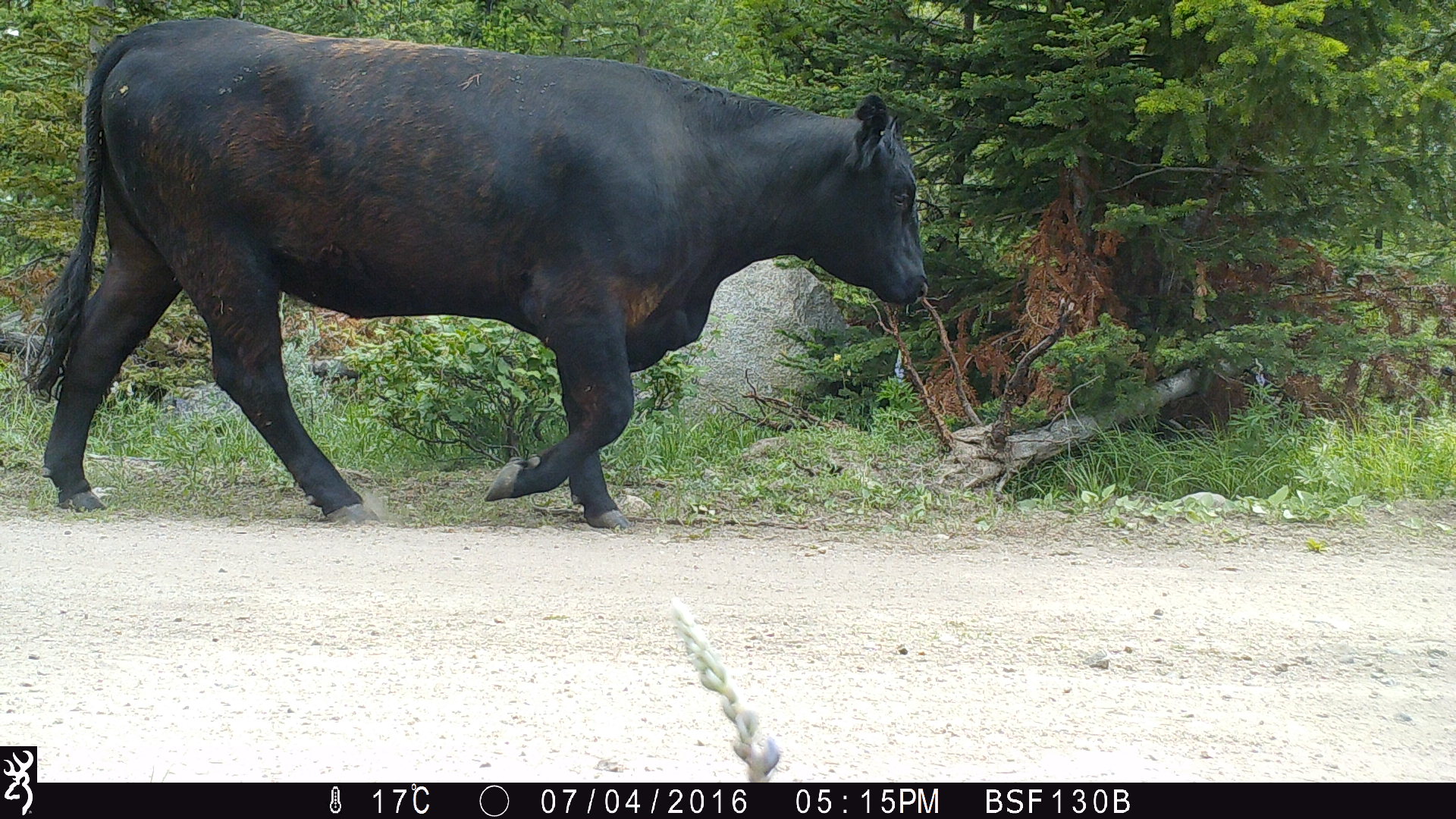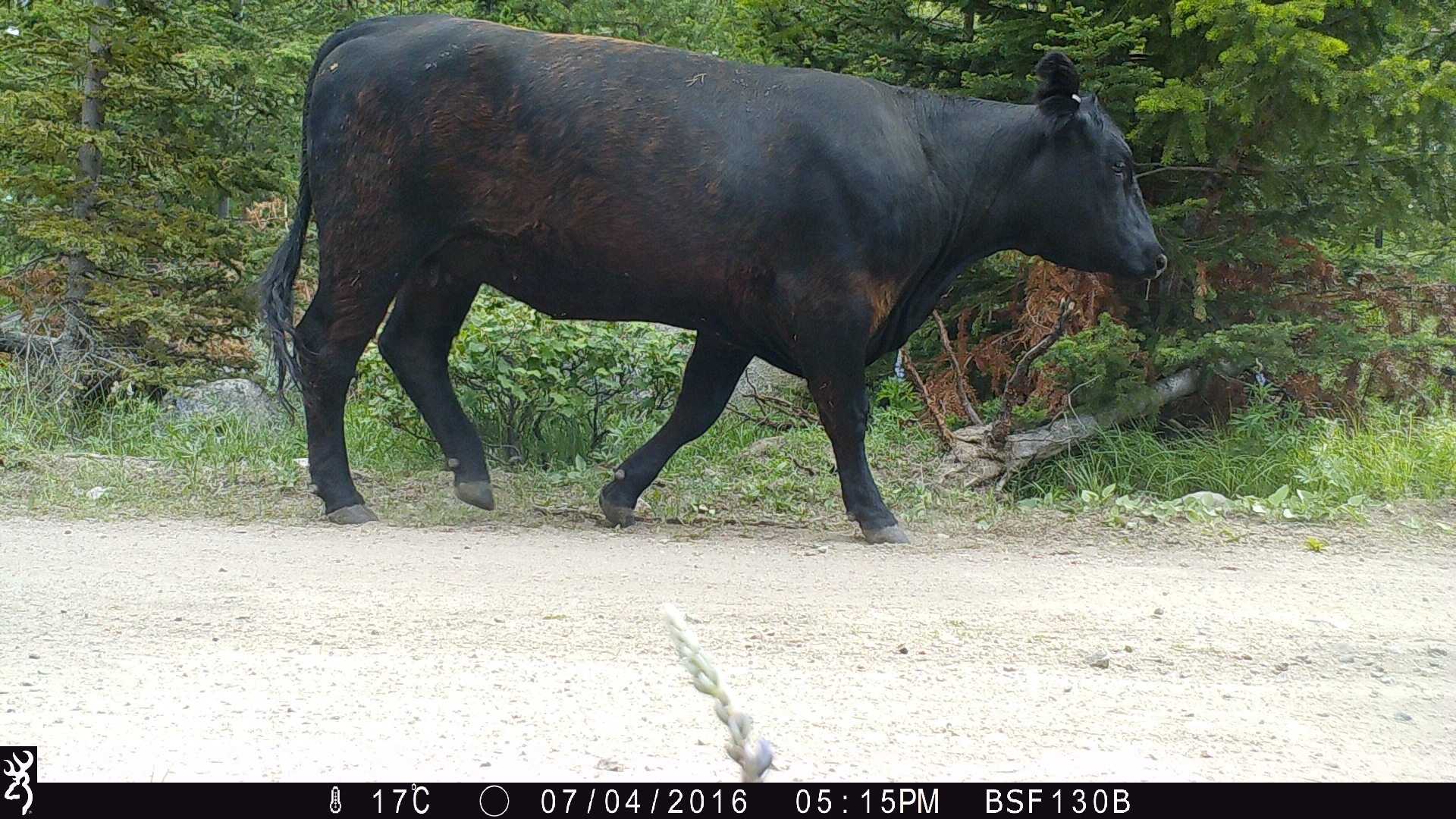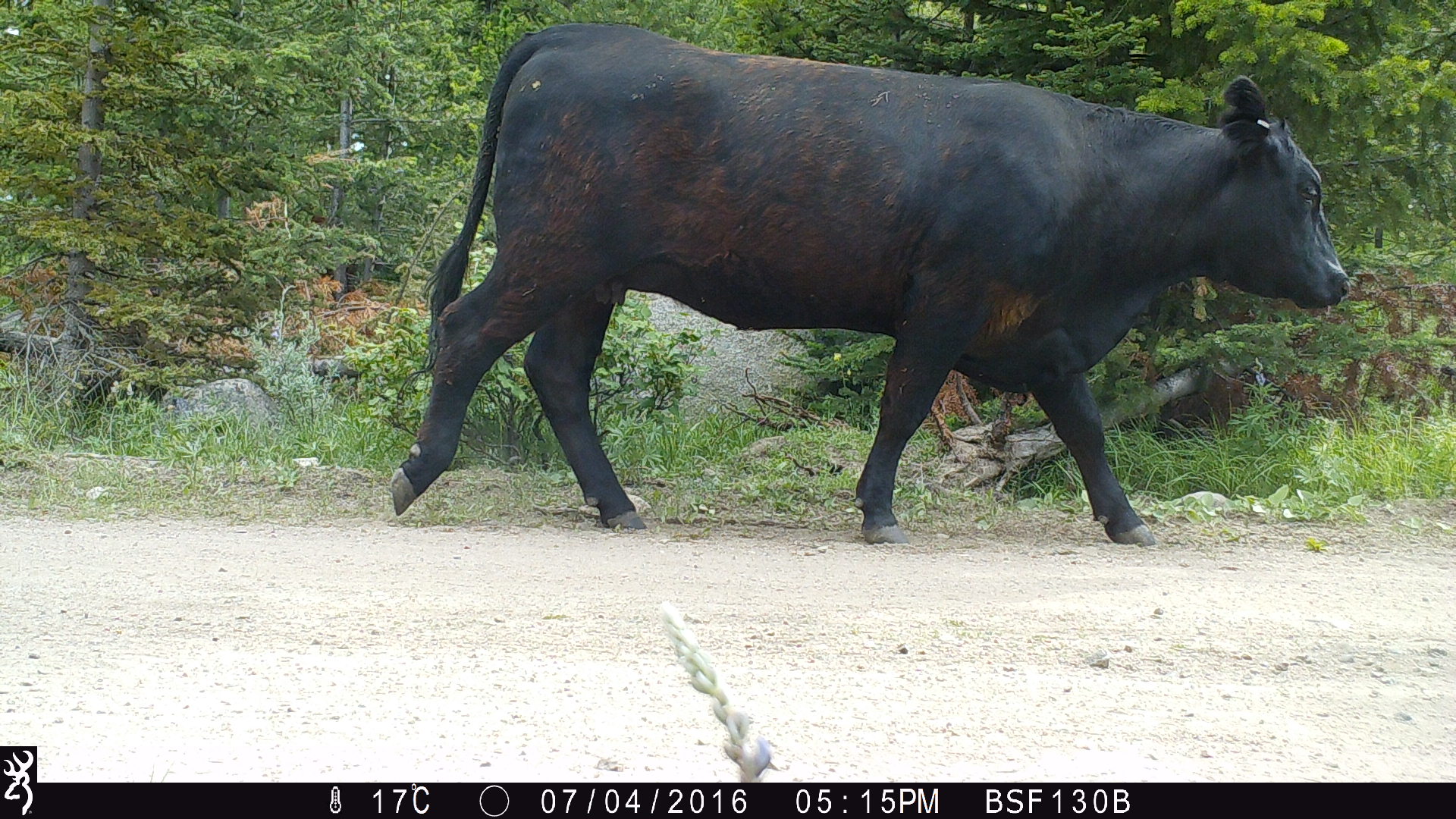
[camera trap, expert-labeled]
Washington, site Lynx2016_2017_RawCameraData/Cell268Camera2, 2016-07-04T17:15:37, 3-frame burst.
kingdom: Animalia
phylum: Chordata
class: Mammalia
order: Artiodactyla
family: Bovidae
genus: Bos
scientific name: Bos taurus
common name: domestic cattle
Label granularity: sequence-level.